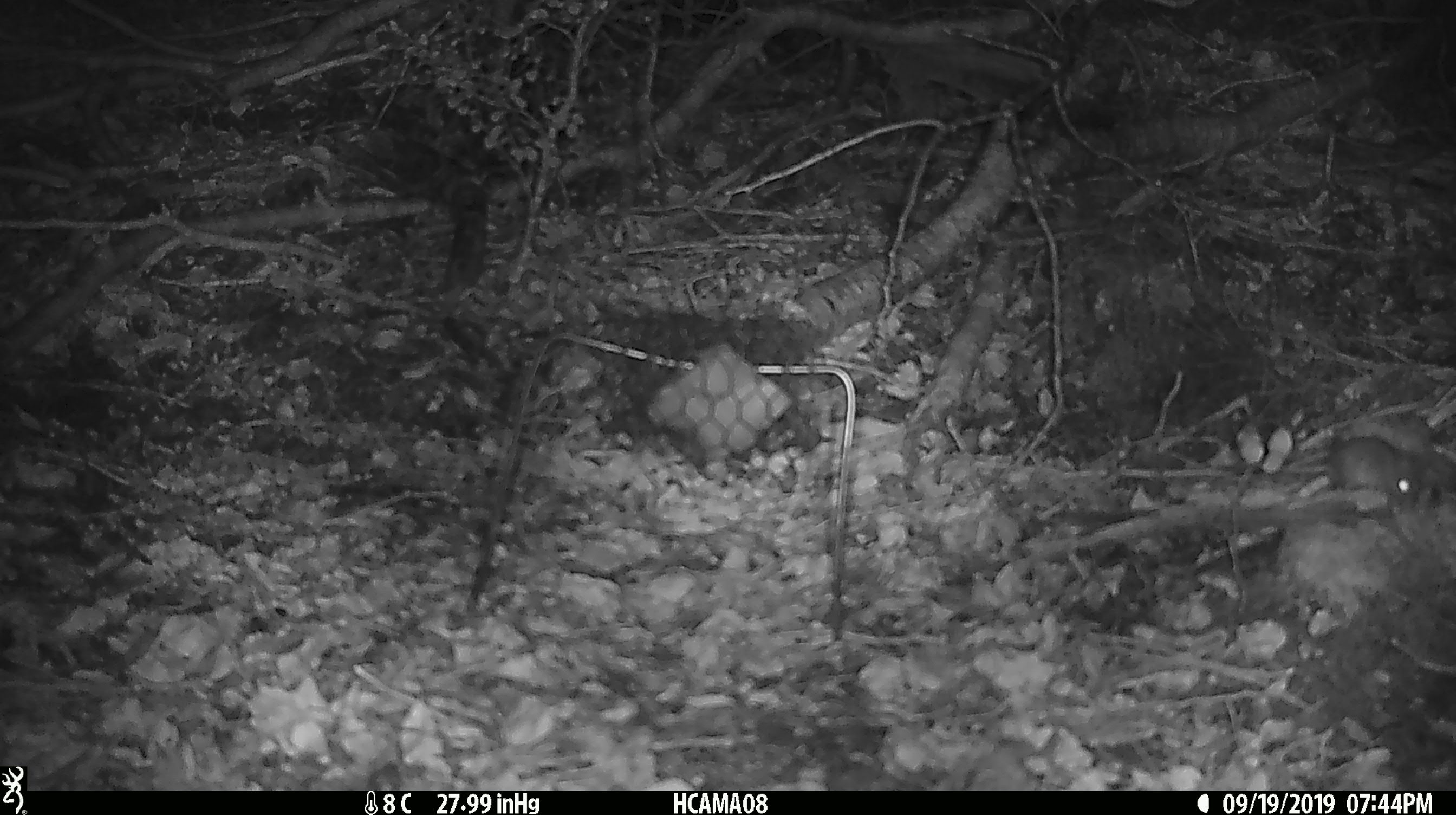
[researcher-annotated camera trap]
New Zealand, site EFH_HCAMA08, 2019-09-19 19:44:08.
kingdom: Animalia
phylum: Chordata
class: Mammalia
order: Rodentia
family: Muridae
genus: Mus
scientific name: Mus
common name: mouse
Mouse (Mus).